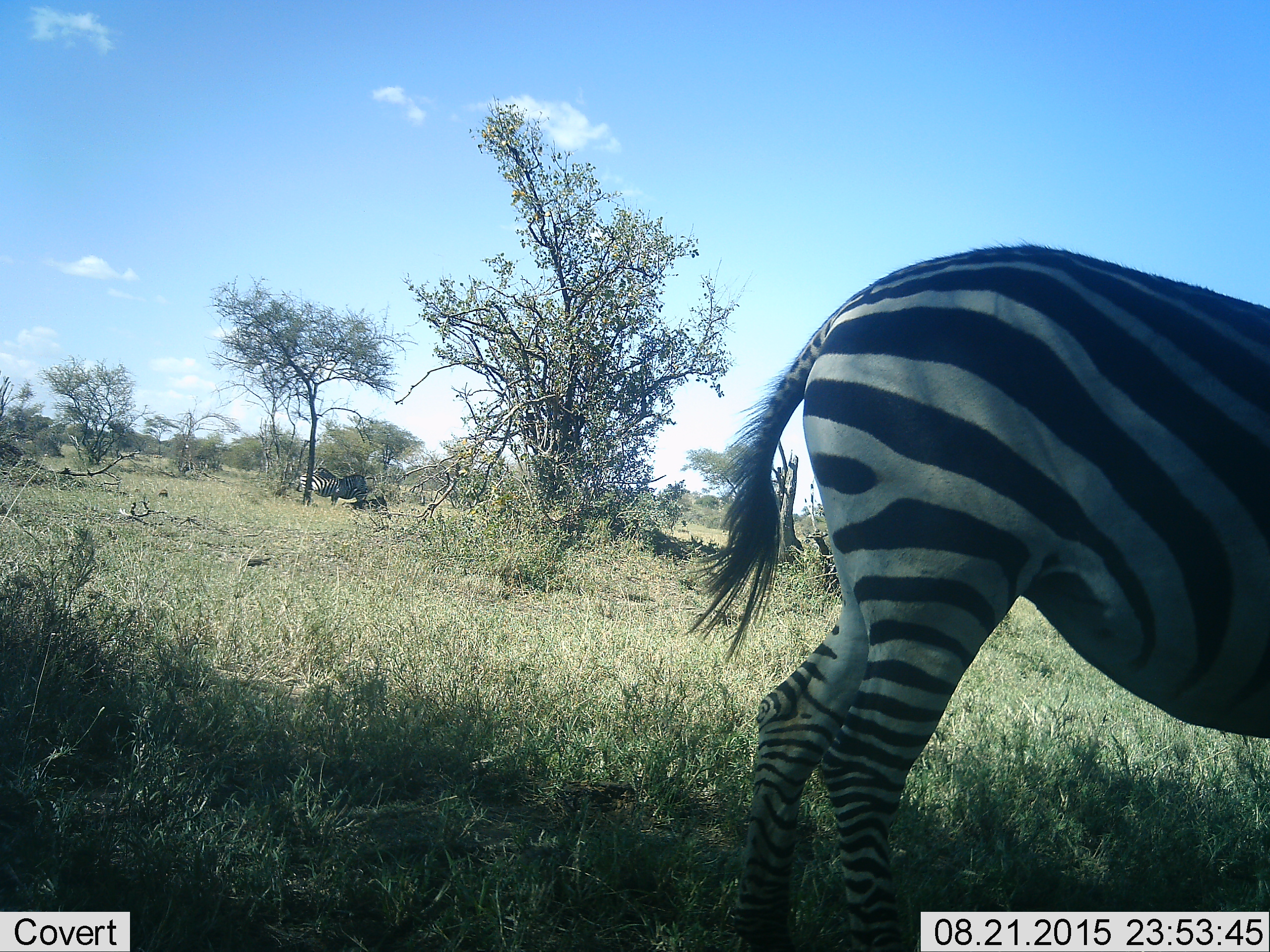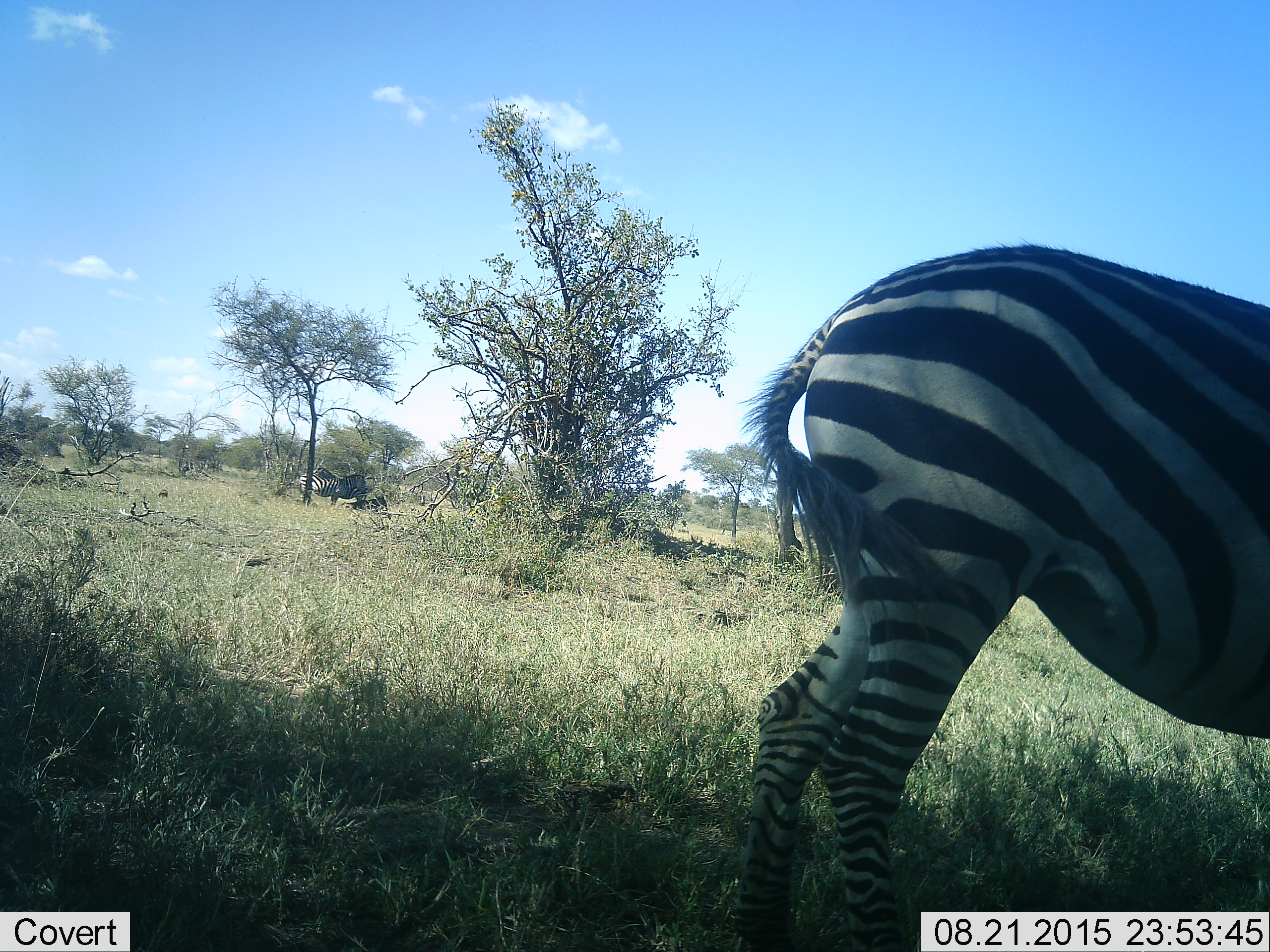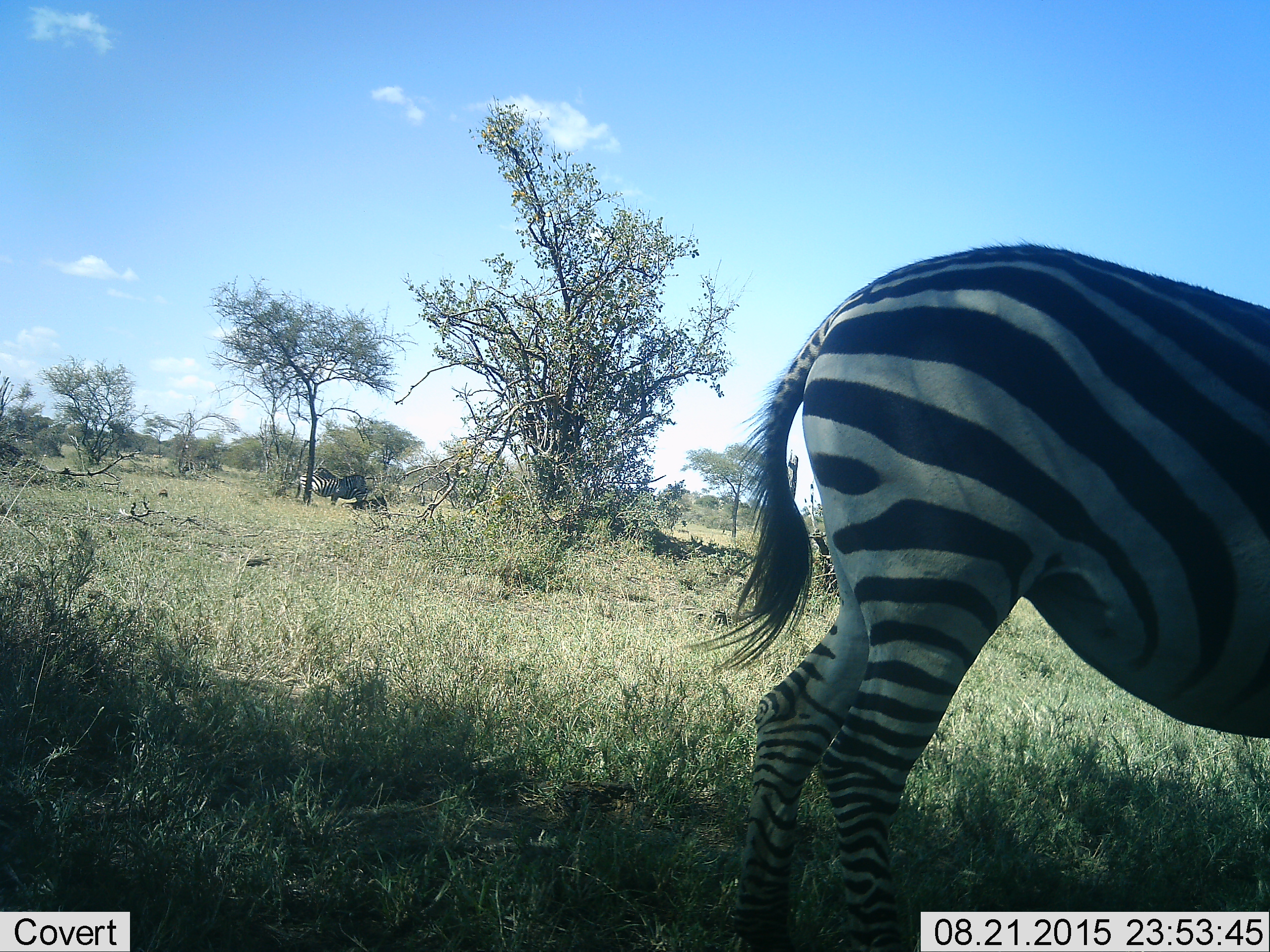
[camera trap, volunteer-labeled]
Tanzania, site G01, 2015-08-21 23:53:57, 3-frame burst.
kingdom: Animalia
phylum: Chordata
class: Mammalia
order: Perissodactyla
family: Equidae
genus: Equus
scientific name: Equus quagga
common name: plains zebra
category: zebra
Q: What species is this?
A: Zebra (plains zebra) (Equus quagga).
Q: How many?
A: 2.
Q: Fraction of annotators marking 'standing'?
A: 89%.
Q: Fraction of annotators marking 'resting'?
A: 11%.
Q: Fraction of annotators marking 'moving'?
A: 6%.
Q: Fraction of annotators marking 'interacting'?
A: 0%.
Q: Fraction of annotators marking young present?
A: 0%.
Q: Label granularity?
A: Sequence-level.